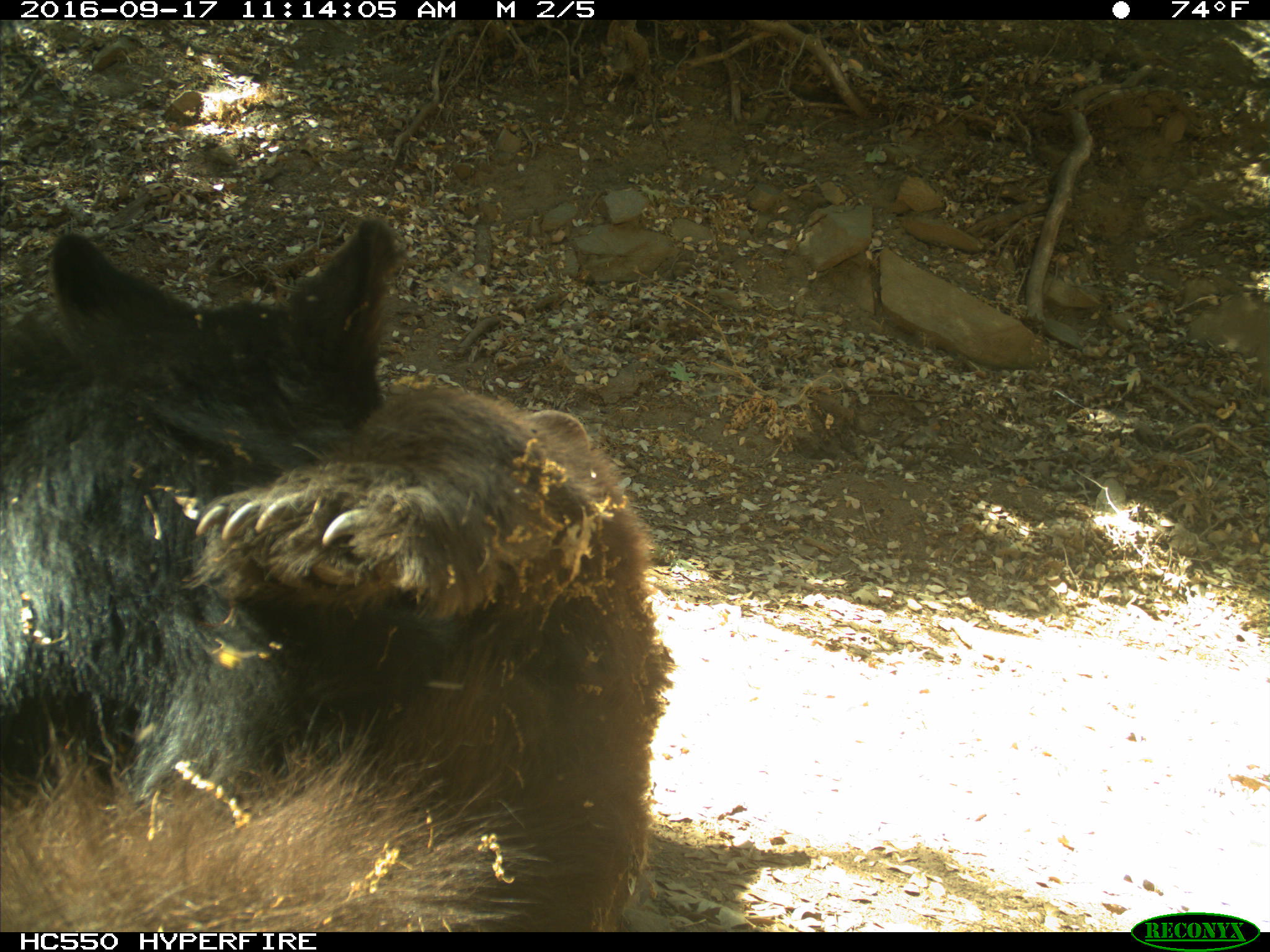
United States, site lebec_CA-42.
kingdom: Animalia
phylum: Chordata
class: Mammalia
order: Carnivora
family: Ursidae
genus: Ursus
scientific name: Ursus americanus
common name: american black bear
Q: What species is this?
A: Ursus americanus (american black bear).